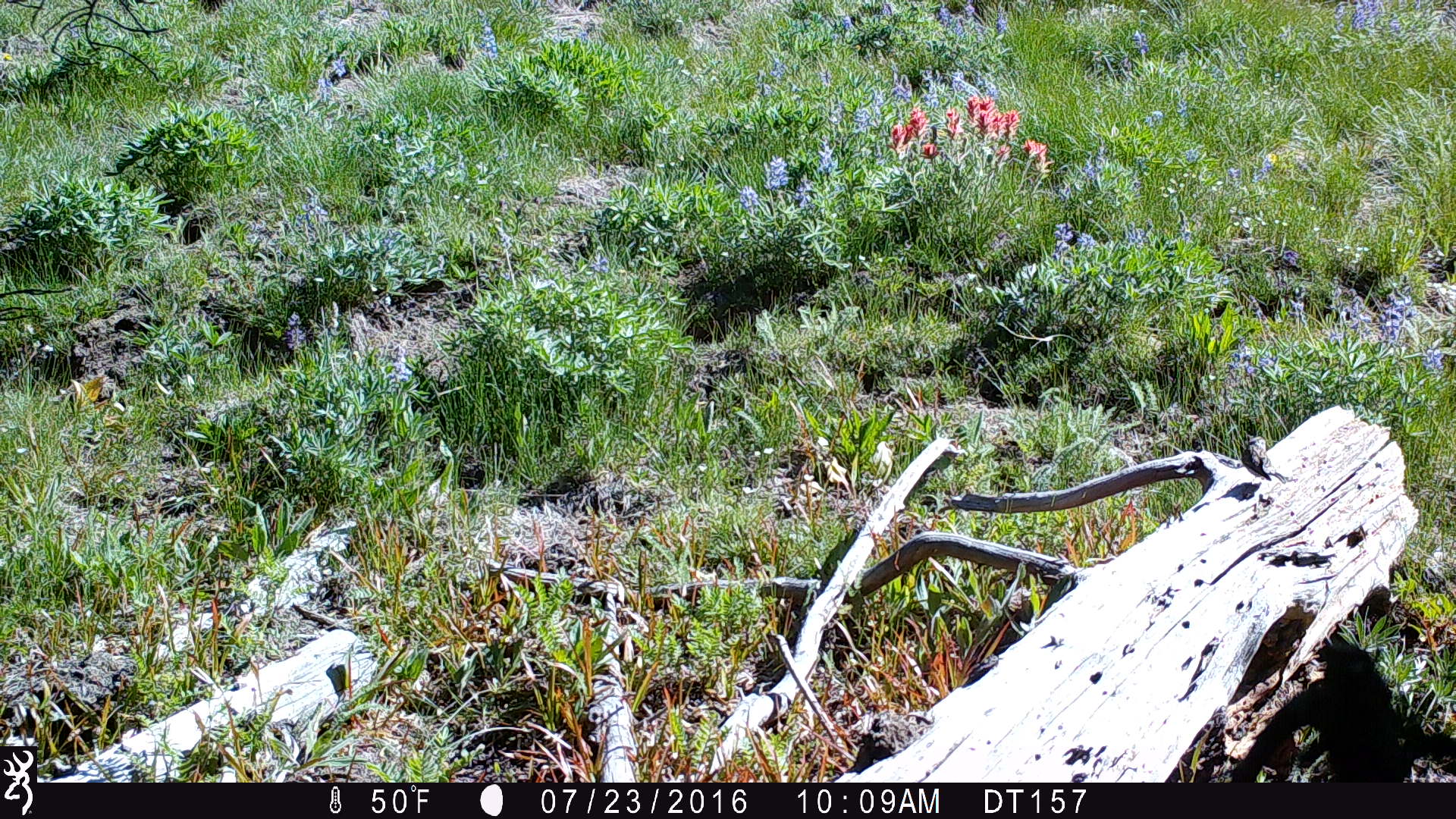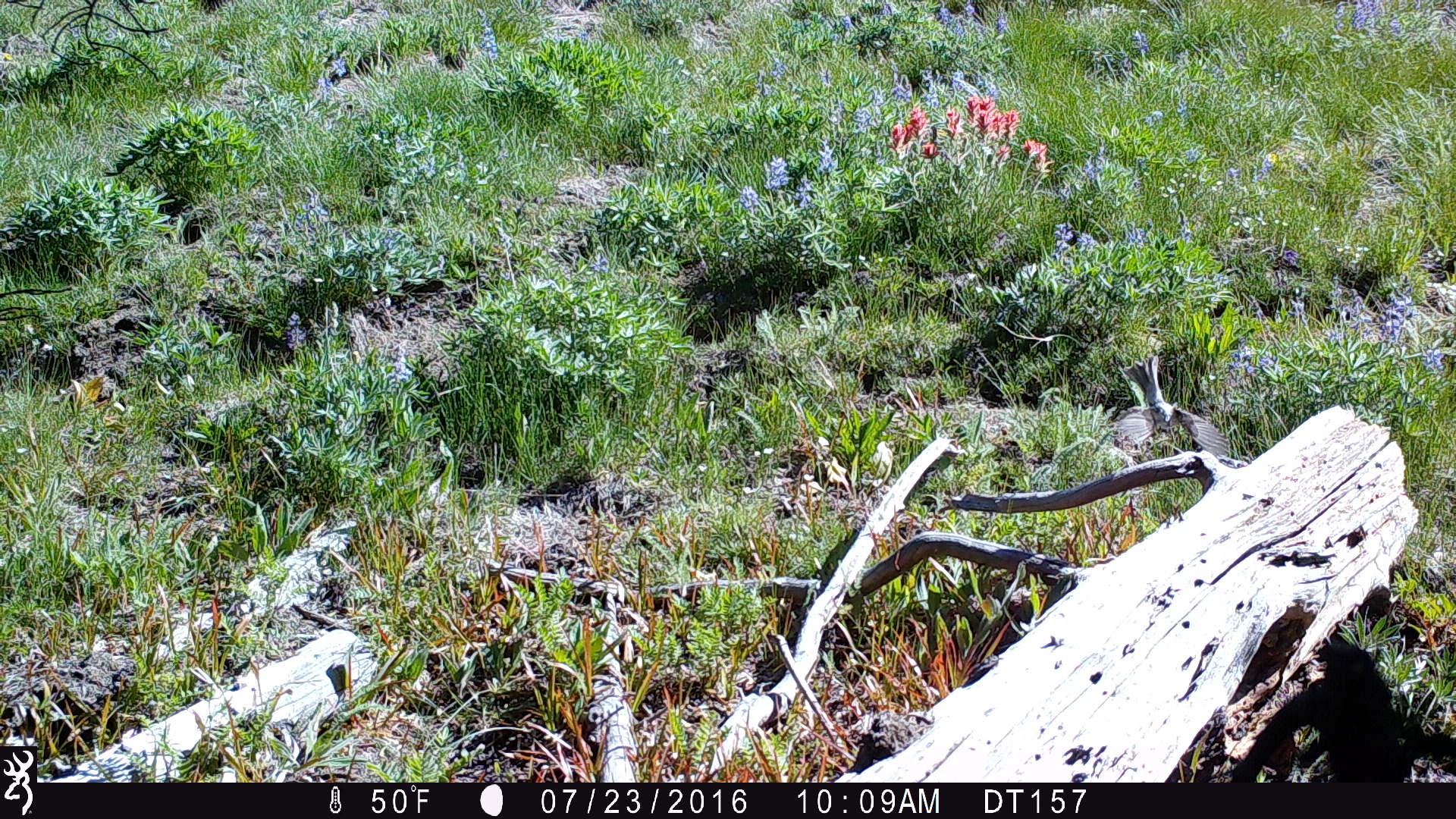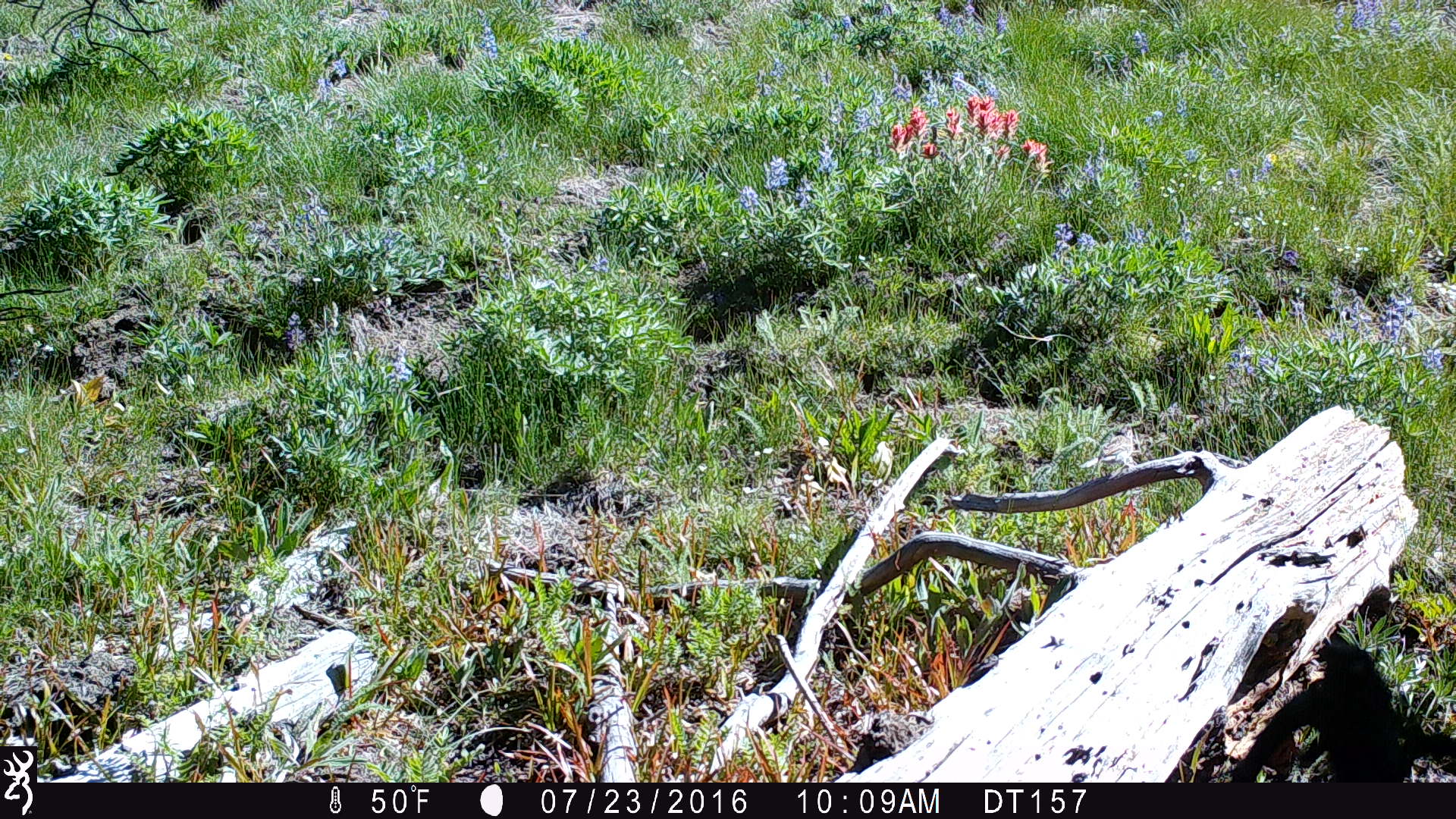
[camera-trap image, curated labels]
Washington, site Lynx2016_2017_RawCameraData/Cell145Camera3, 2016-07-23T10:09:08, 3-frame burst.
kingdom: Animalia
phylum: Chordata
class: Aves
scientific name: Aves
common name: birds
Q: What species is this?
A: Aves (birds).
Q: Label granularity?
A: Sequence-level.